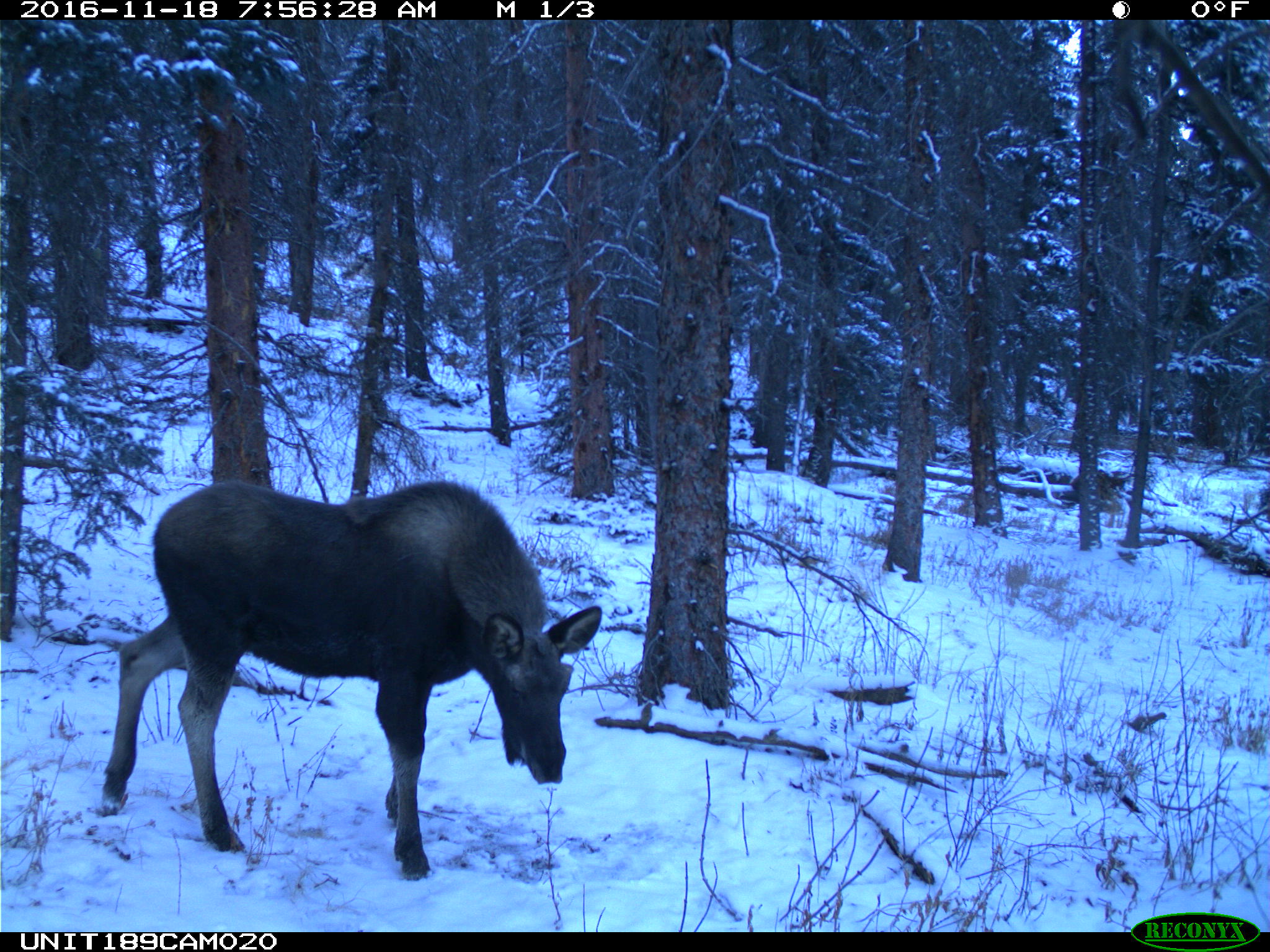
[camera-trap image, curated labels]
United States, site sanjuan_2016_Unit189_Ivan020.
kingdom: Animalia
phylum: Chordata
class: Mammalia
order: Artiodactyla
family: Cervidae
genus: Alces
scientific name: Alces alces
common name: moose